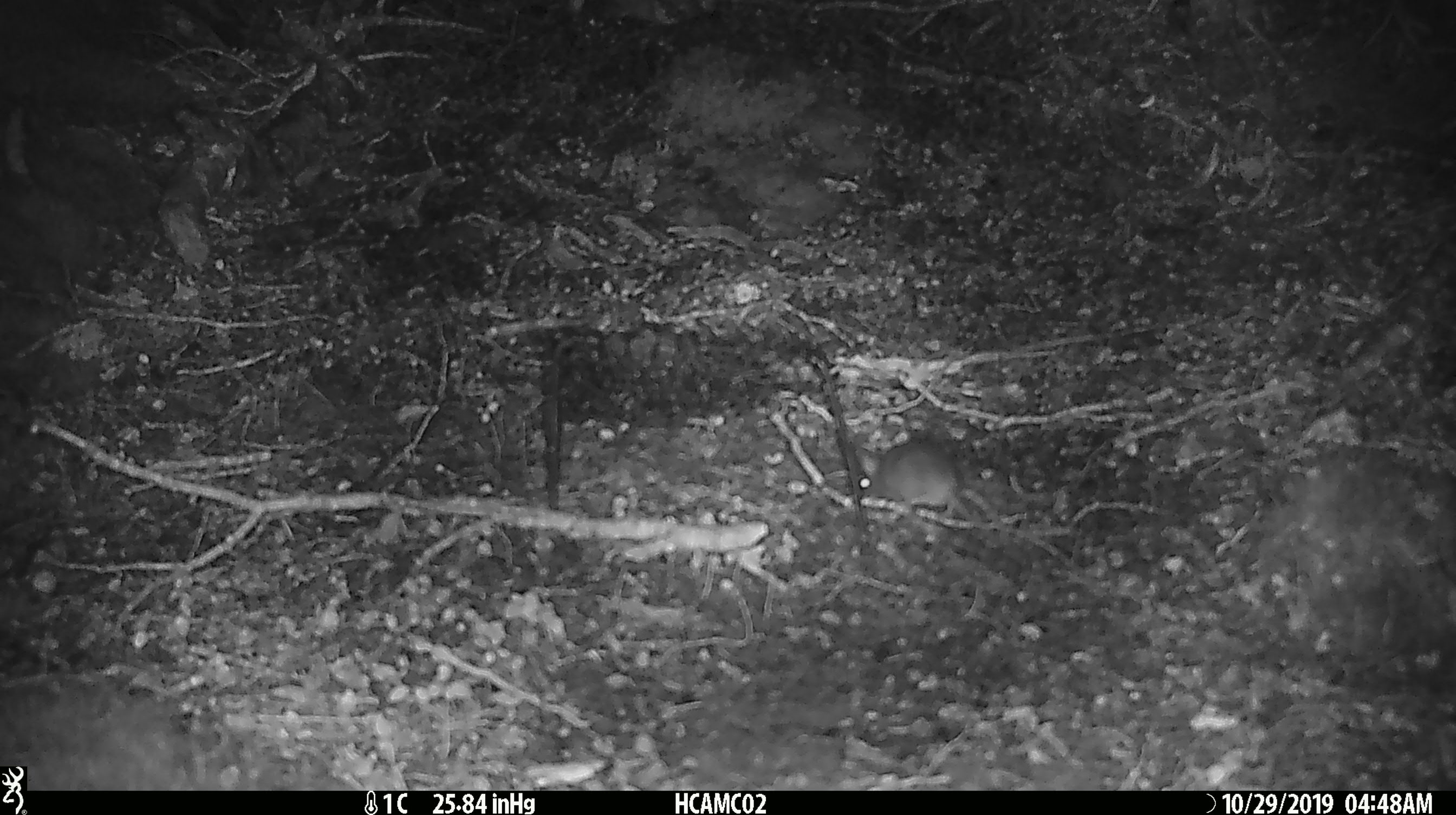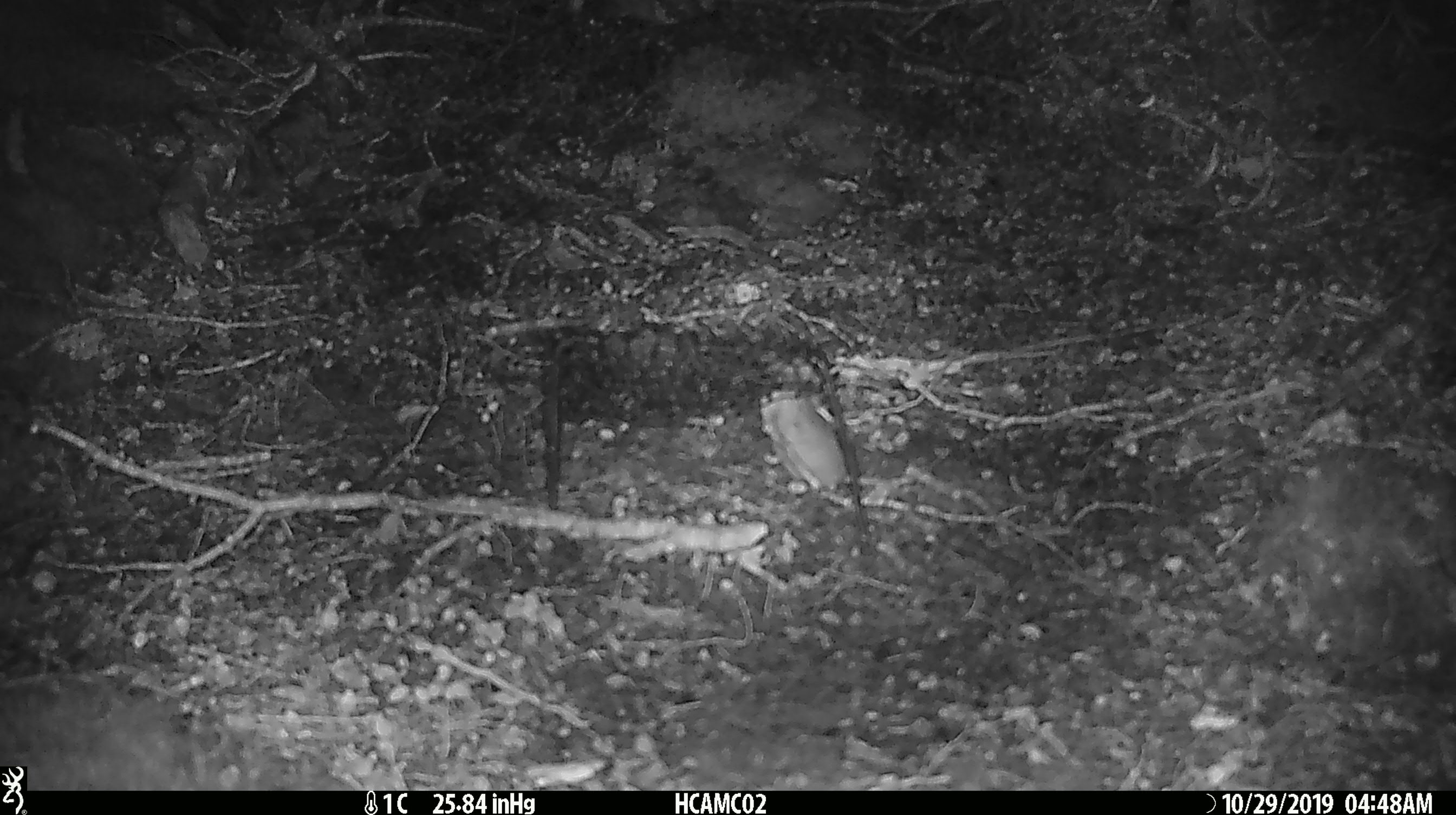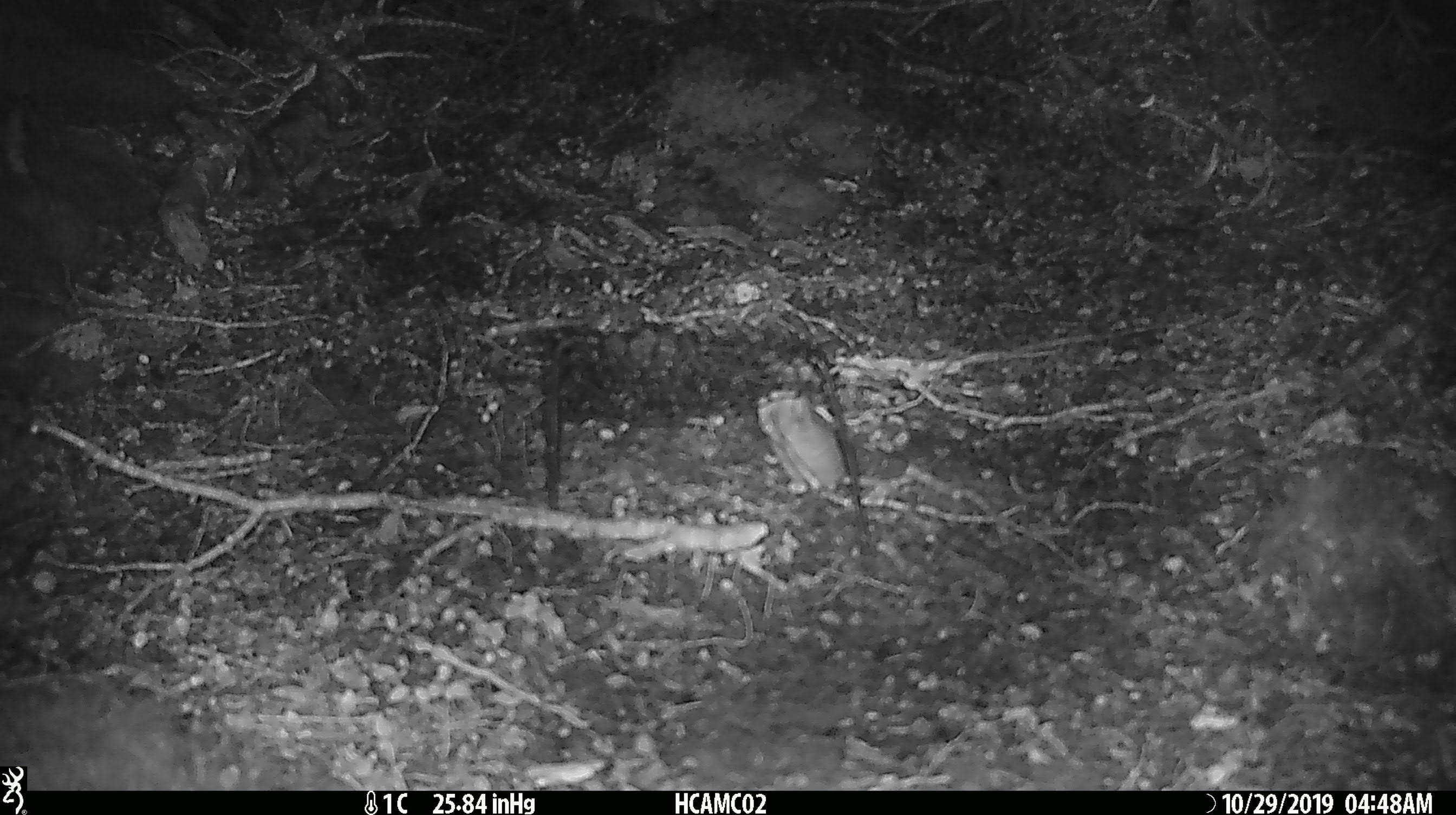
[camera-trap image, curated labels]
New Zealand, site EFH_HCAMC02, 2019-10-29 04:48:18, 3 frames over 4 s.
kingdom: Animalia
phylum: Chordata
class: Mammalia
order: Rodentia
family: Muridae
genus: Mus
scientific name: Mus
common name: mouse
Mouse (Mus).